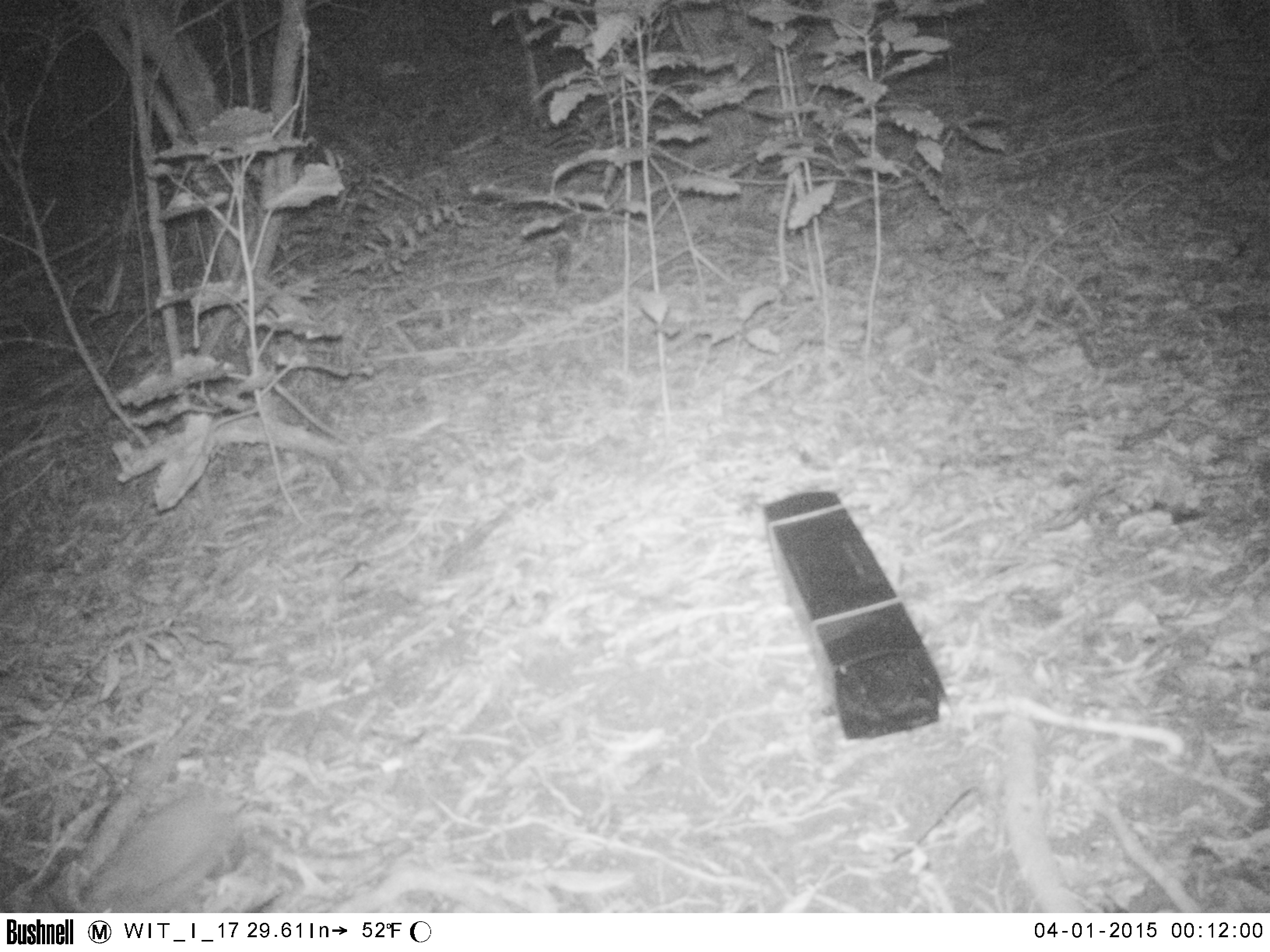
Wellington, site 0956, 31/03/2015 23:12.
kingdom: Animalia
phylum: Chordata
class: Mammalia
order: Eulipotyphla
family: Erinaceidae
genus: Erinaceus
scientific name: Erinaceus europaeus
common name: hedgehog